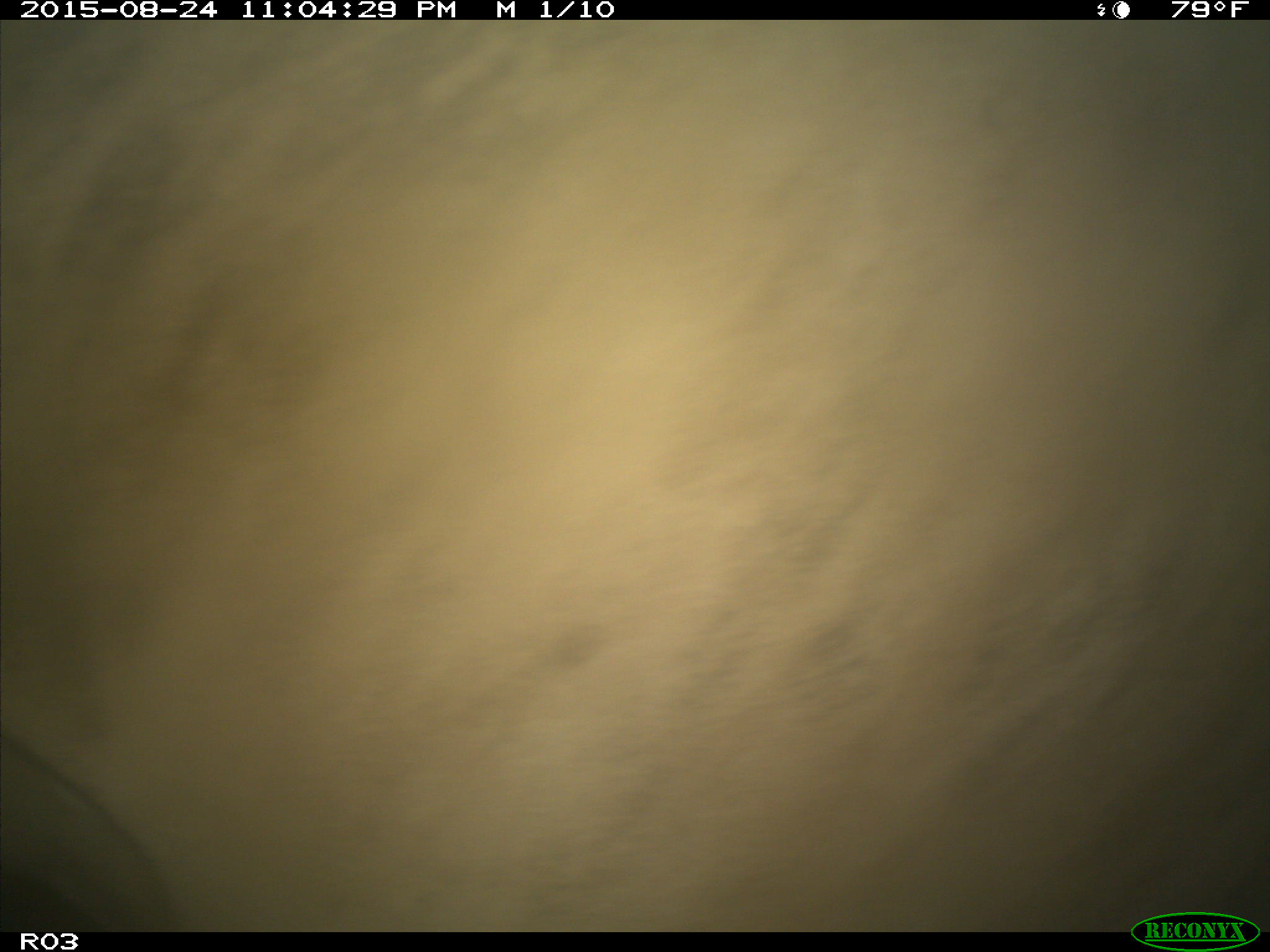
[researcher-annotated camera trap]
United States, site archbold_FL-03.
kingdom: Animalia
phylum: Chordata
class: Mammalia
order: Artiodactyla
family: Bovidae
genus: Bos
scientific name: Bos taurus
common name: domestic cow